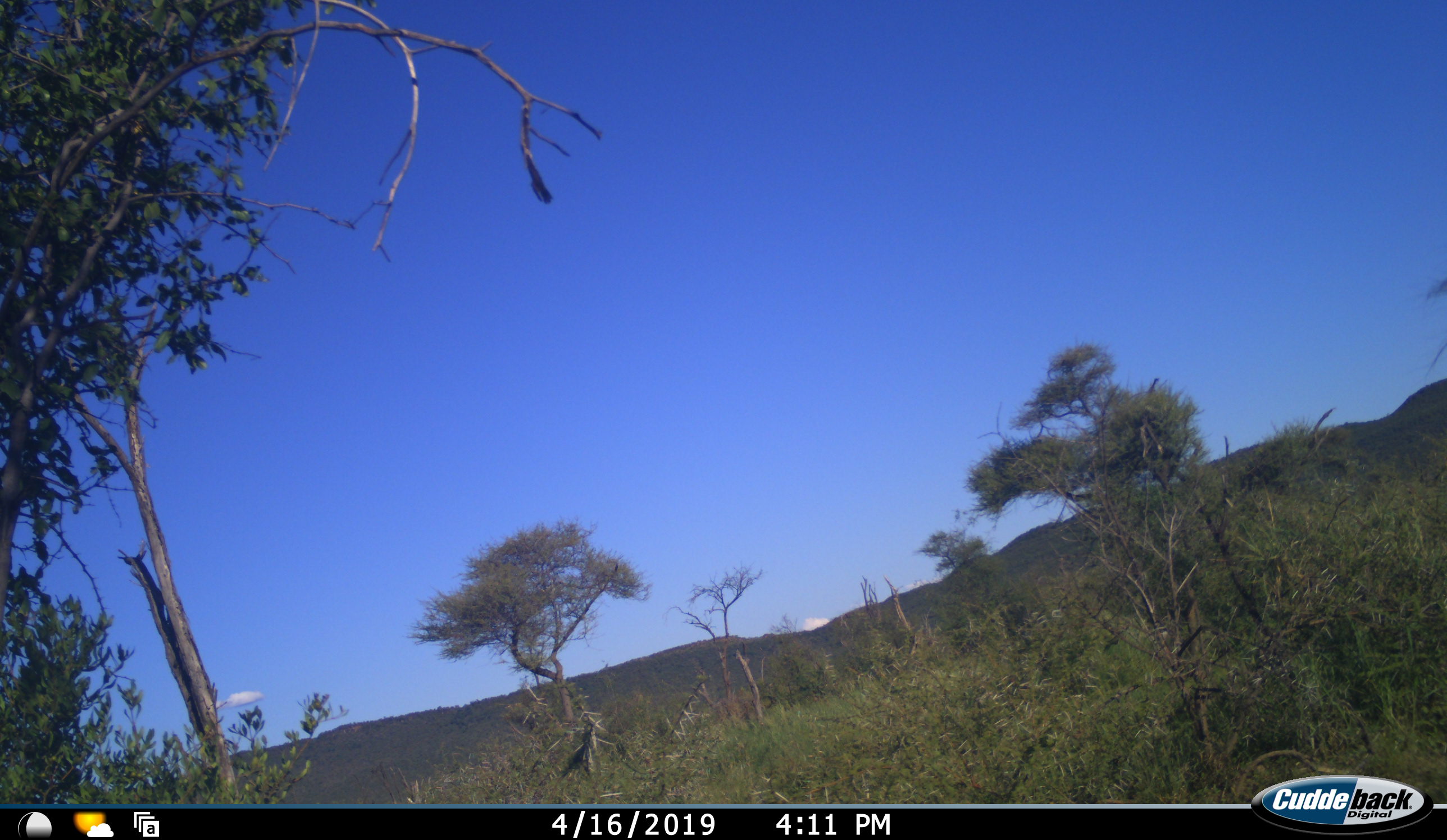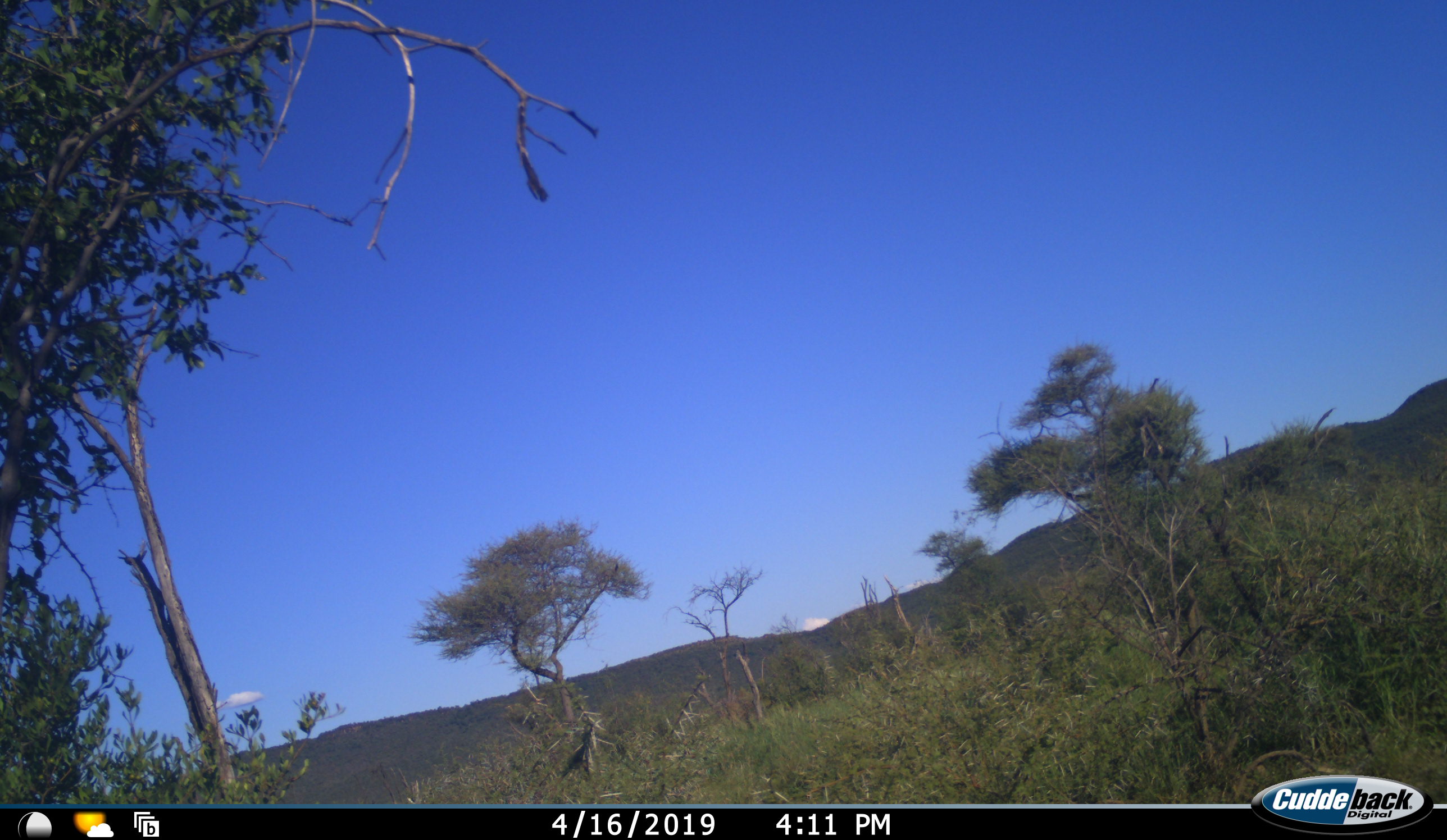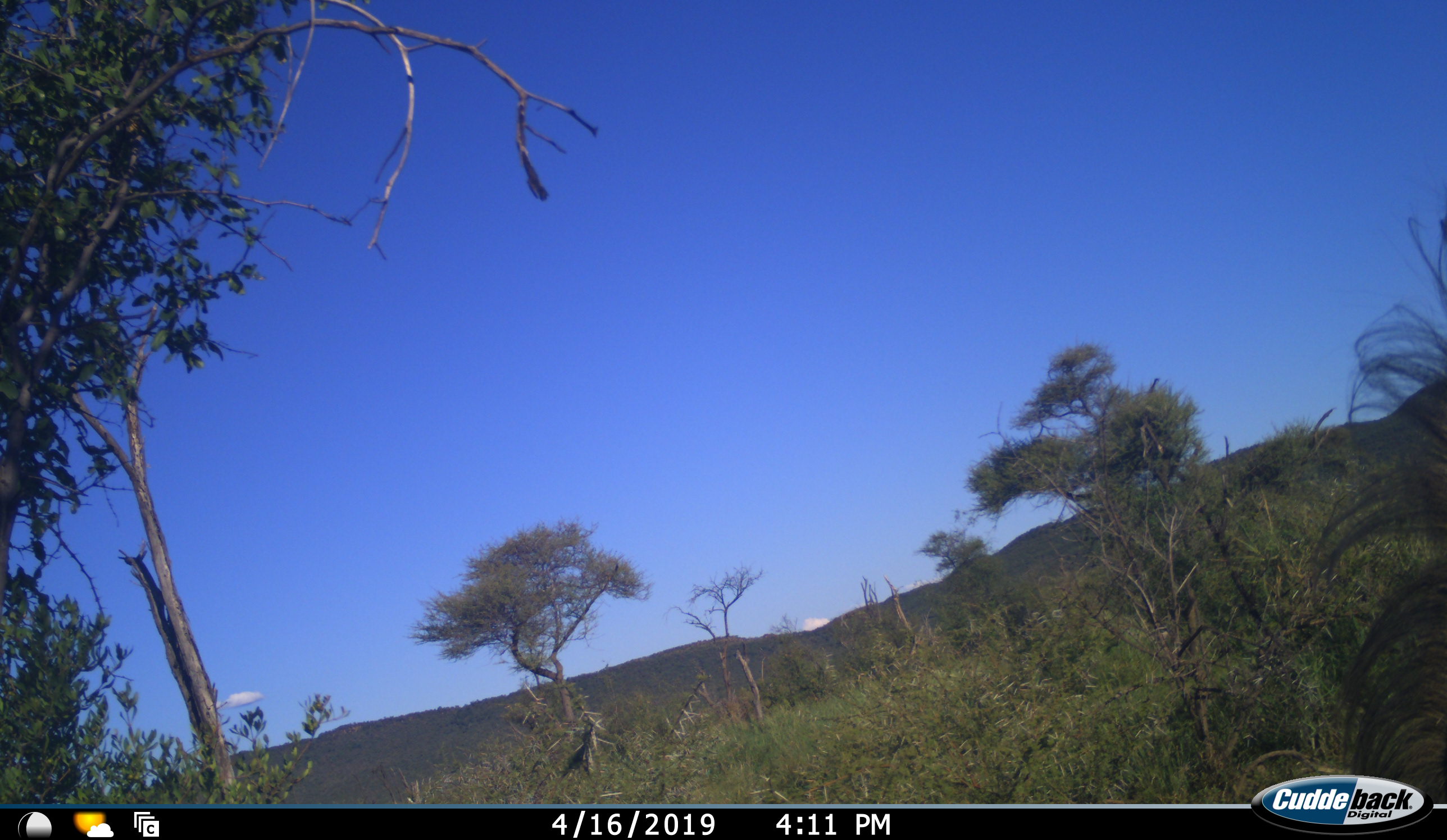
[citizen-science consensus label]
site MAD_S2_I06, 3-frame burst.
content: unidentified animal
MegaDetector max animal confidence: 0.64